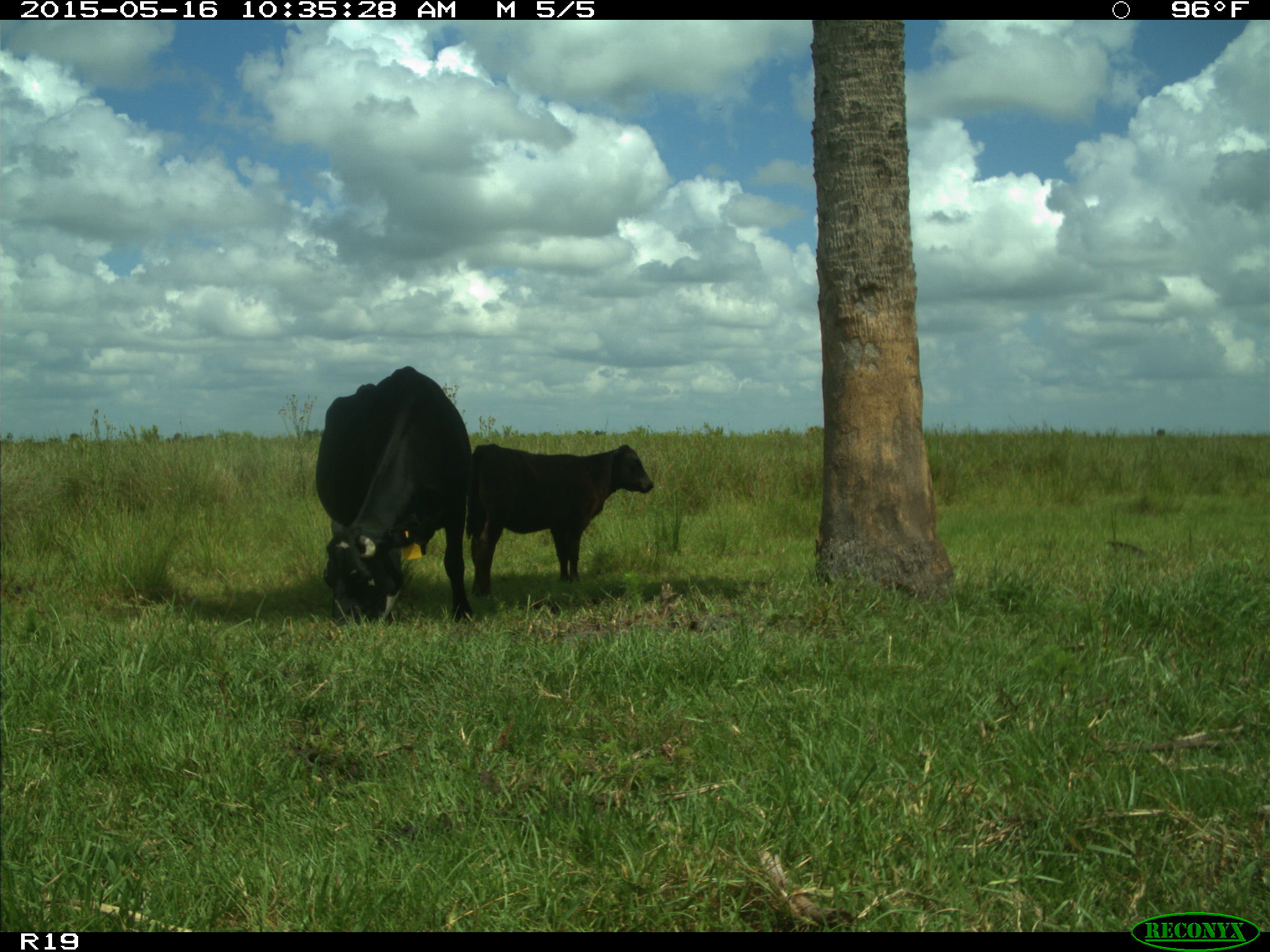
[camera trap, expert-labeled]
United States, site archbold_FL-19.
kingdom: Animalia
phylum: Chordata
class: Mammalia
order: Artiodactyla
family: Bovidae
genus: Bos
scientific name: Bos taurus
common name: domestic cow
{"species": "Bos taurus (domestic cow)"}